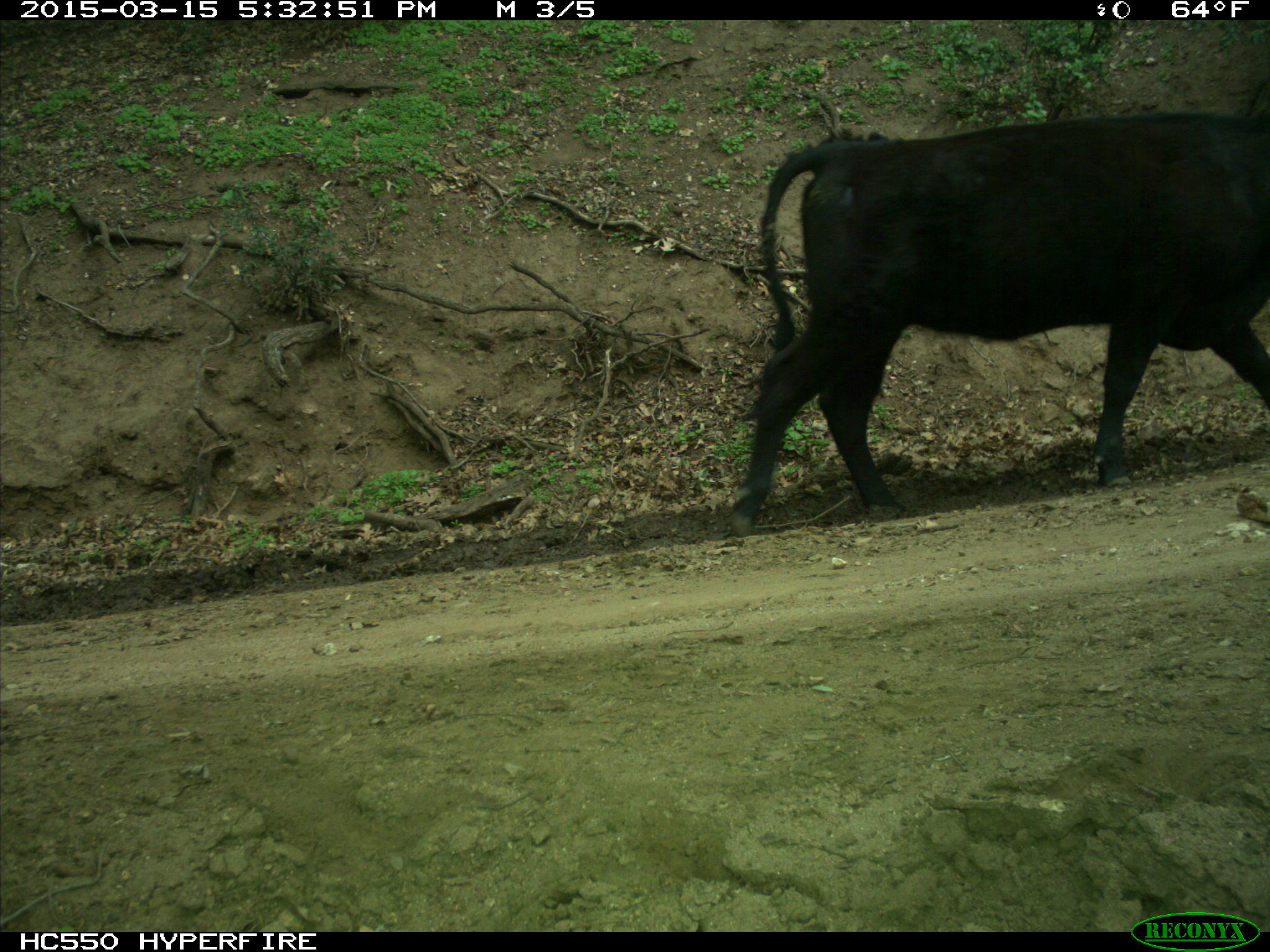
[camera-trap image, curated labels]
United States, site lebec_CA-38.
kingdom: Animalia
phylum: Chordata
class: Mammalia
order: Artiodactyla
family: Bovidae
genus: Bos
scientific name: Bos taurus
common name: domestic cow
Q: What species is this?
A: Bos taurus (domestic cow).